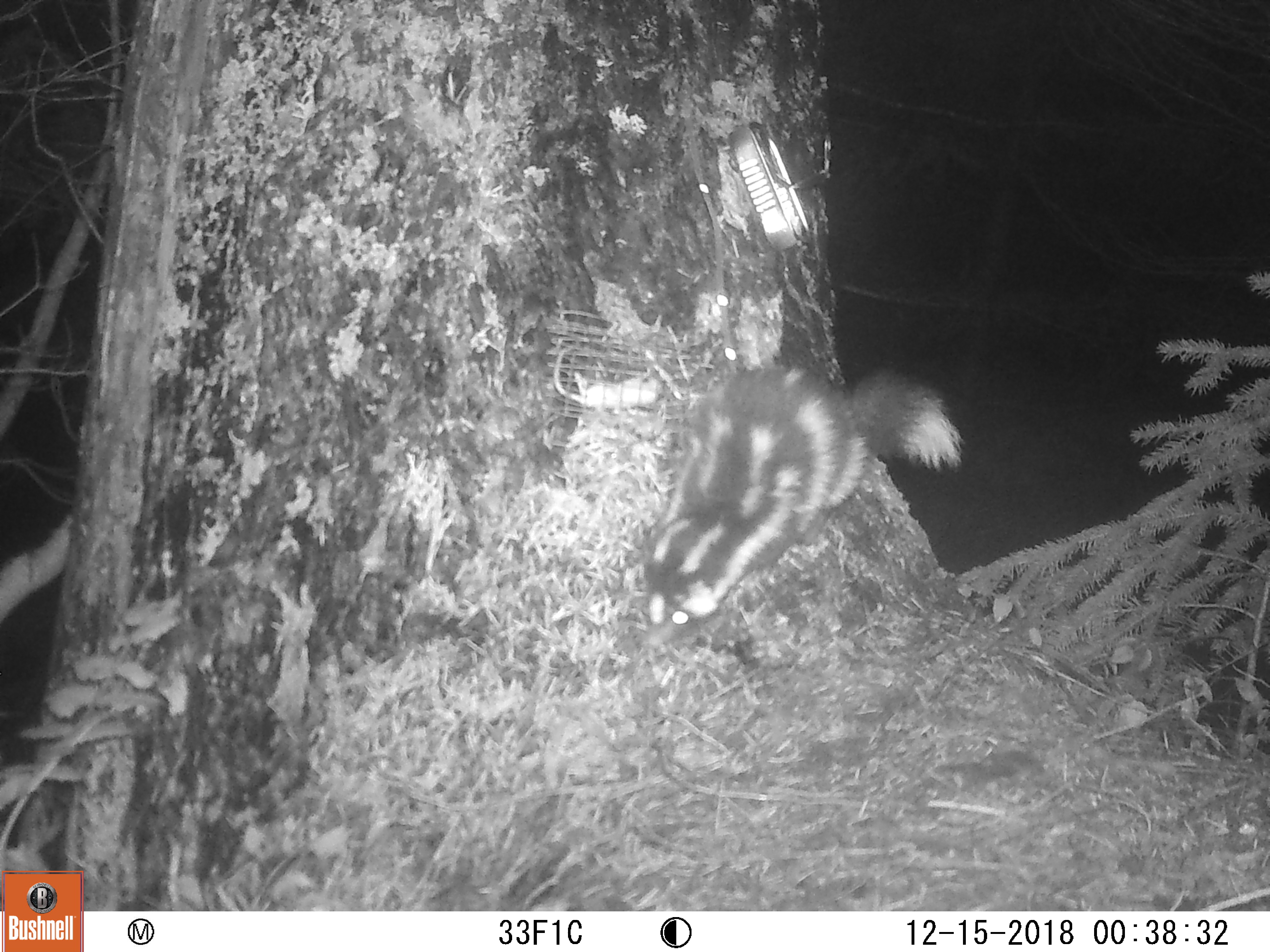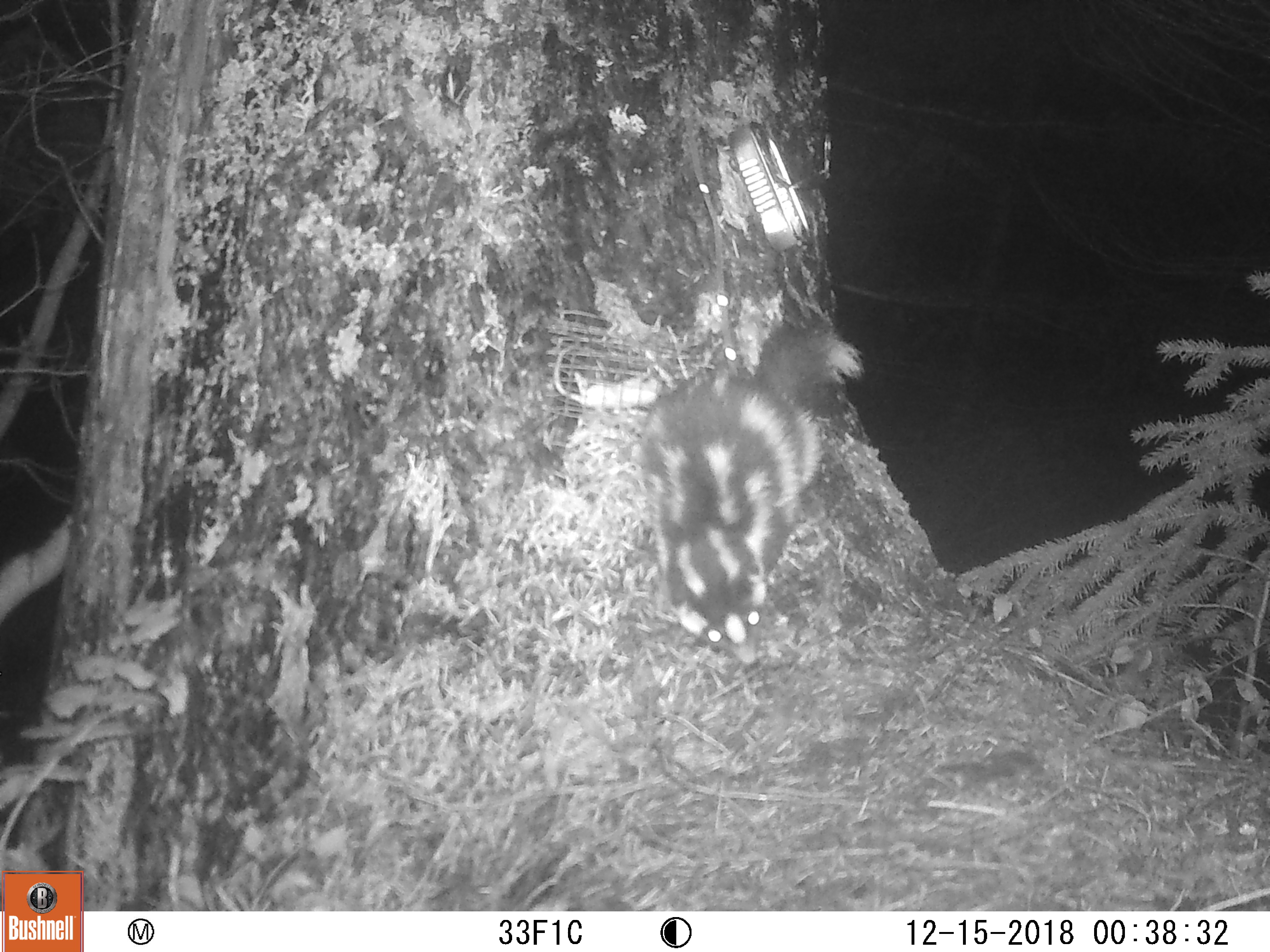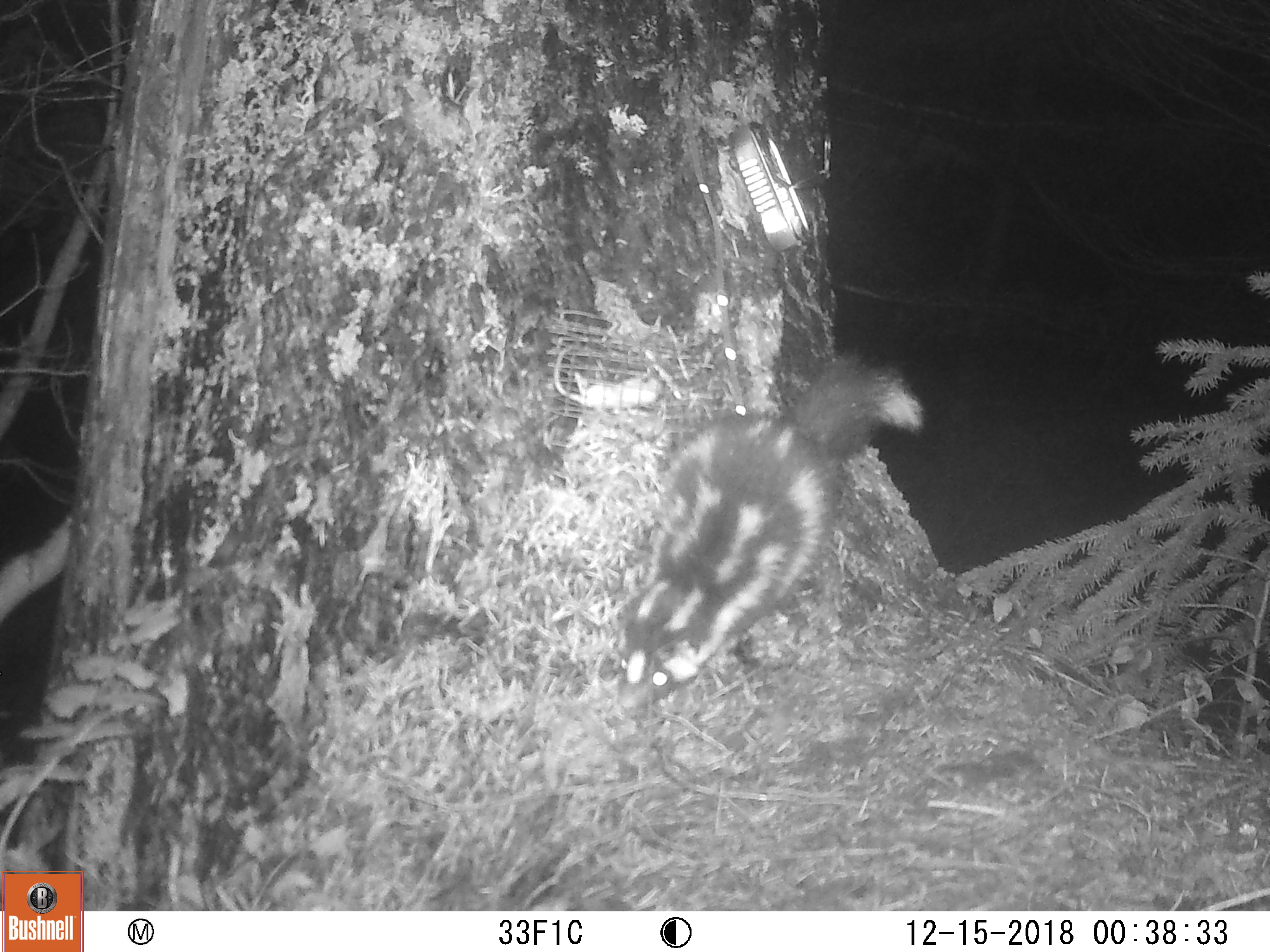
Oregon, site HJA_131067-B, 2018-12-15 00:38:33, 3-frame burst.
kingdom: Animalia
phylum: Chordata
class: Mammalia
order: Carnivora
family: Mephitidae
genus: Spilogale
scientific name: Spilogale gracilis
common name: western spotted skunk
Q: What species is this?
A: Western spotted skunk (Spilogale gracilis).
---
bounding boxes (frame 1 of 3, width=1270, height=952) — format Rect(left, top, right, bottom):
western spotted skunk: Rect(598, 353, 962, 648)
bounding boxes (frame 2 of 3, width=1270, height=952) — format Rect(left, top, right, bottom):
western spotted skunk: Rect(633, 319, 877, 685)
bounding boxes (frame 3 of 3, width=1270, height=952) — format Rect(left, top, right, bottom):
western spotted skunk: Rect(590, 345, 928, 724)